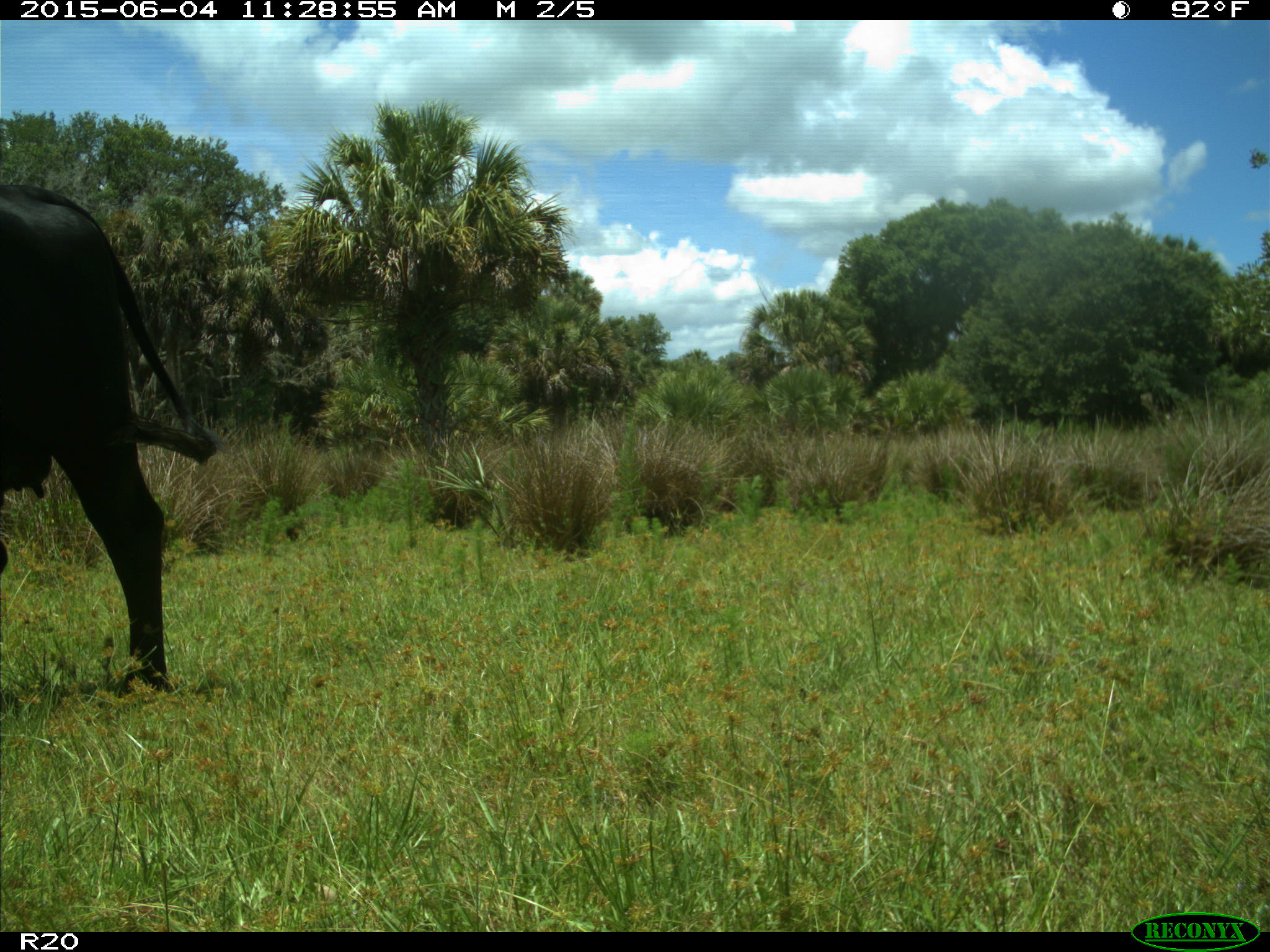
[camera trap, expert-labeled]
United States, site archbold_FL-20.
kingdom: Animalia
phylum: Chordata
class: Mammalia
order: Artiodactyla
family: Bovidae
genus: Bos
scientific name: Bos taurus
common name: domestic cow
Bos taurus (domestic cow).